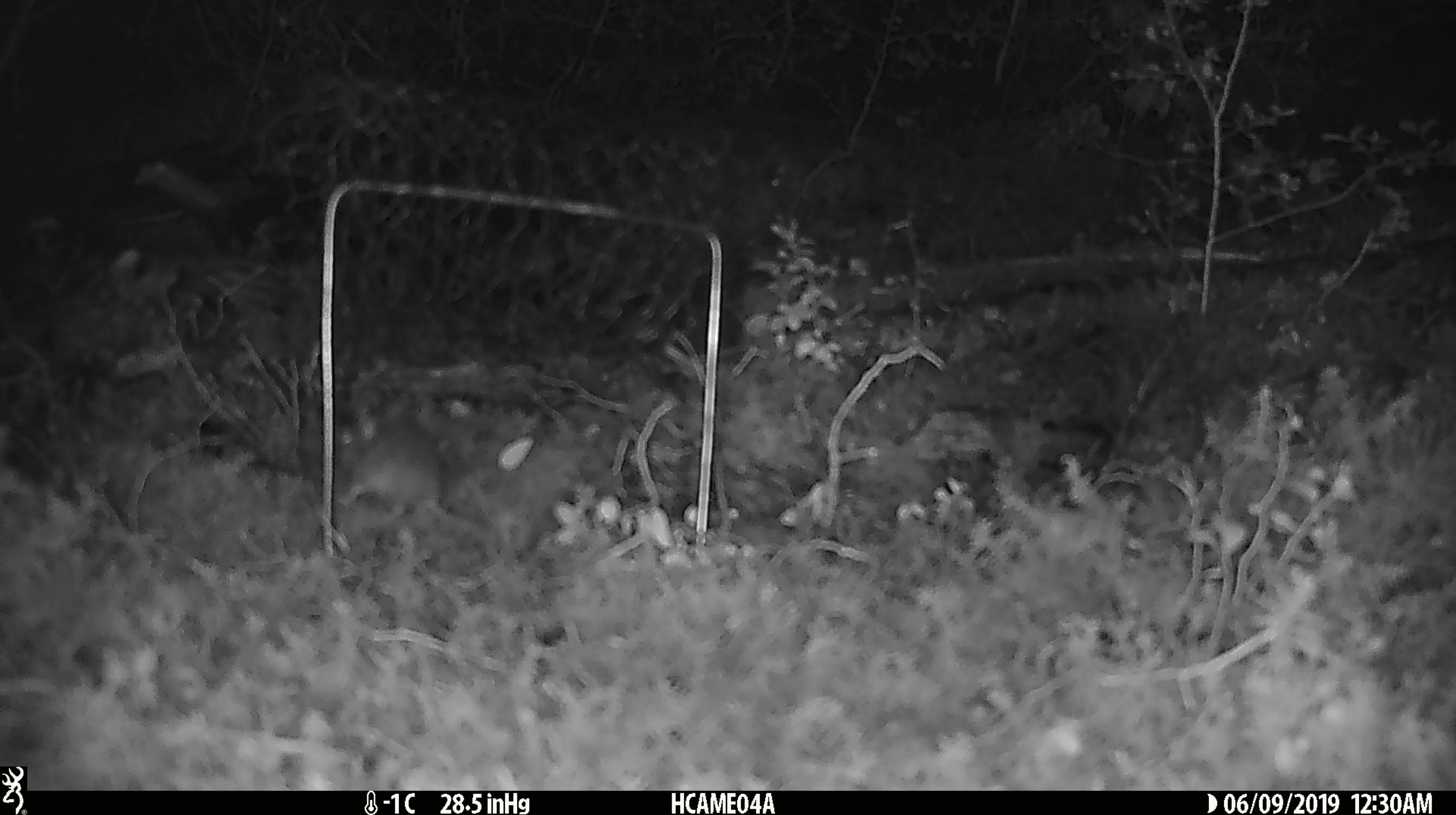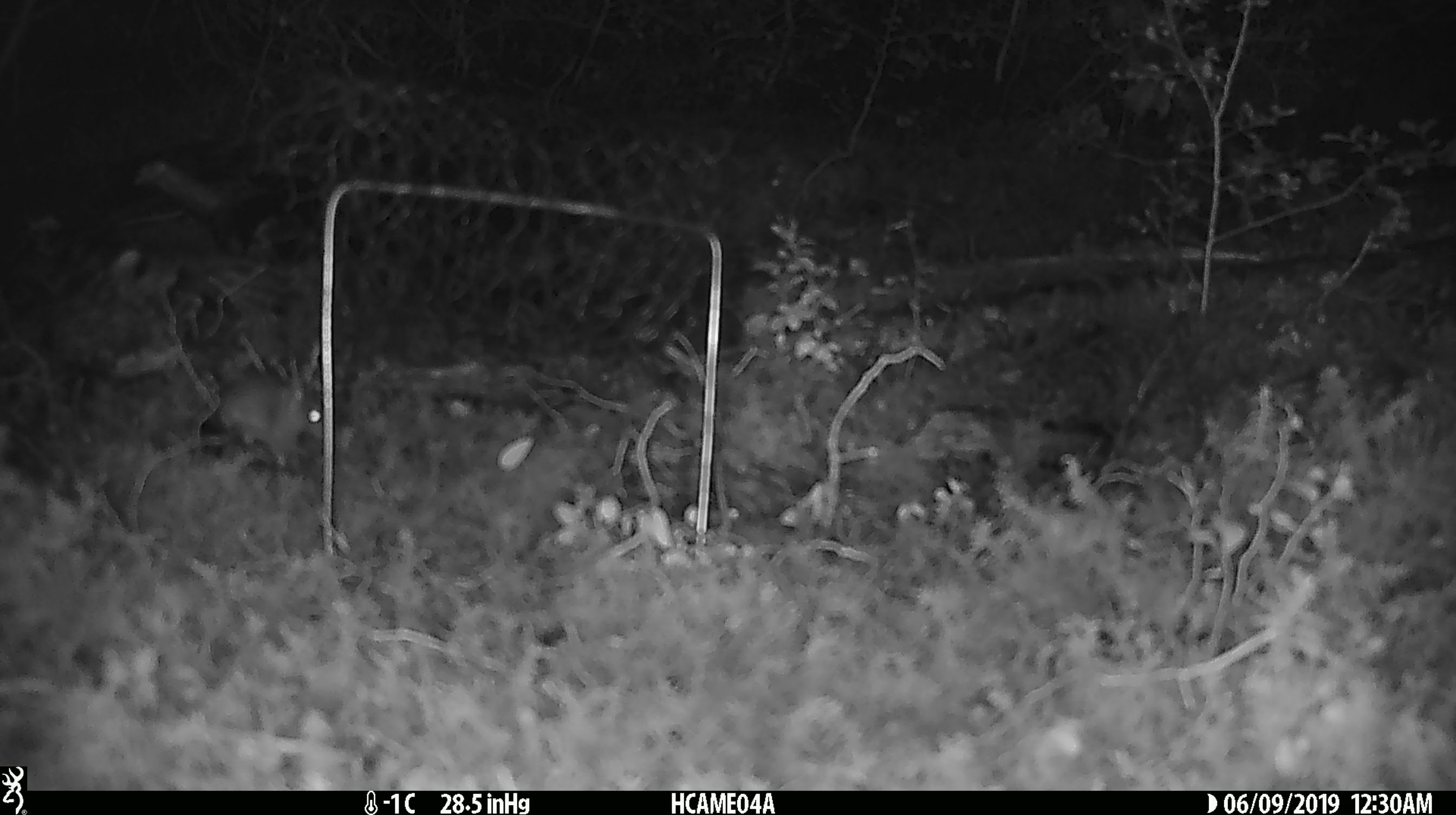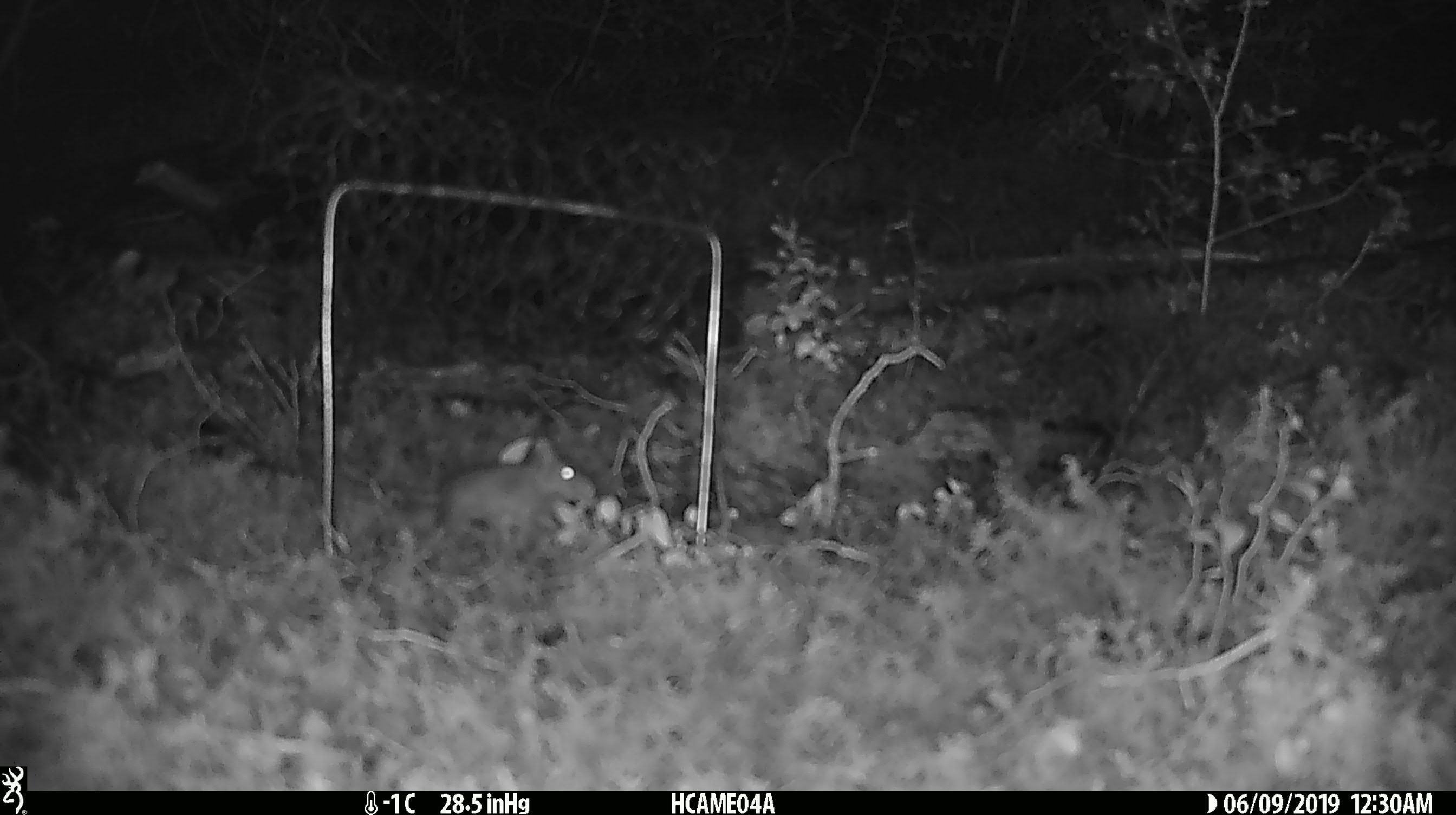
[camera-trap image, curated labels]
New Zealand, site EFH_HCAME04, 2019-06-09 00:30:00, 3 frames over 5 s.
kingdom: Animalia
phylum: Chordata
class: Mammalia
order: Rodentia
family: Muridae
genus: Mus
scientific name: Mus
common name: mouse